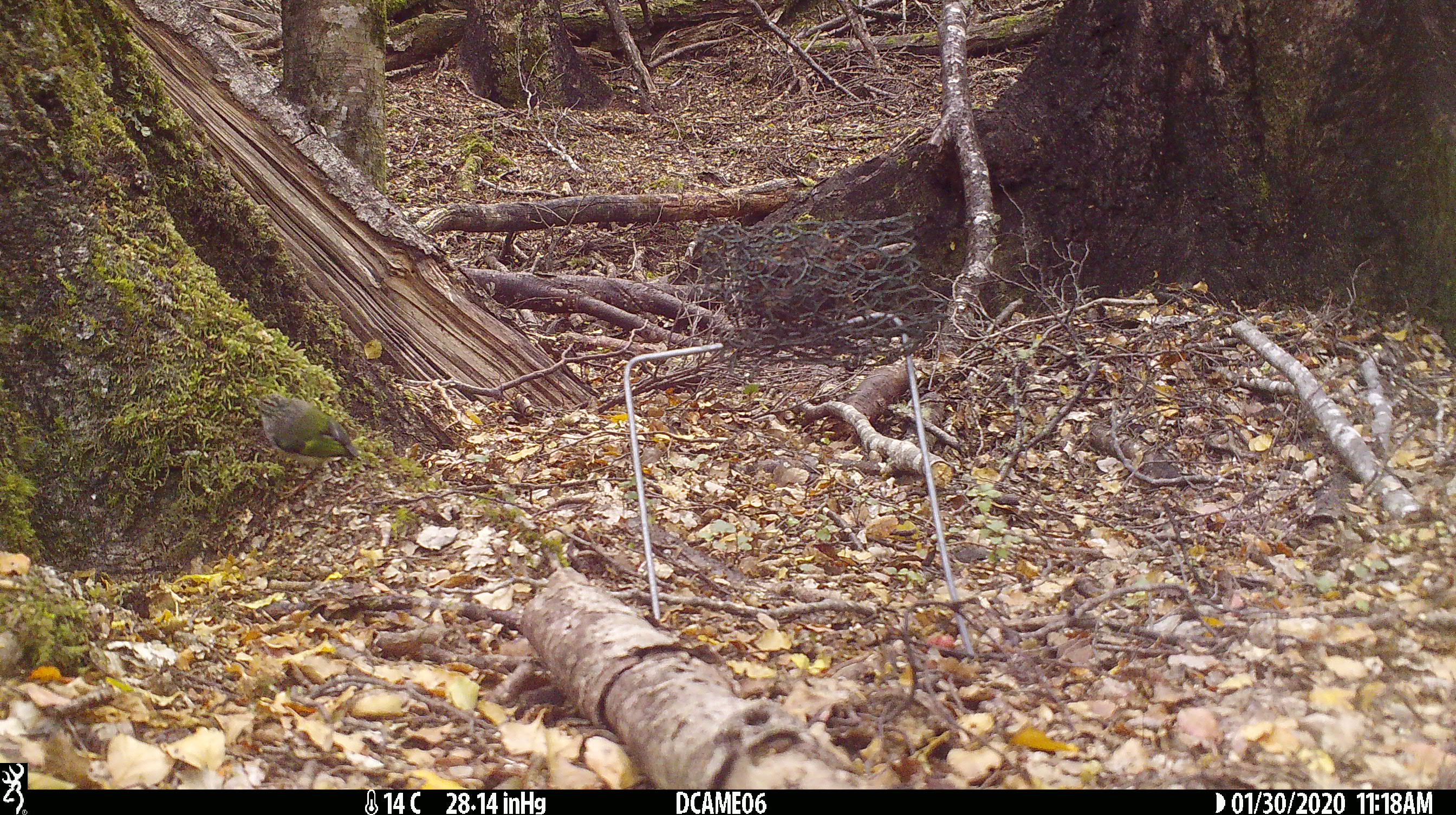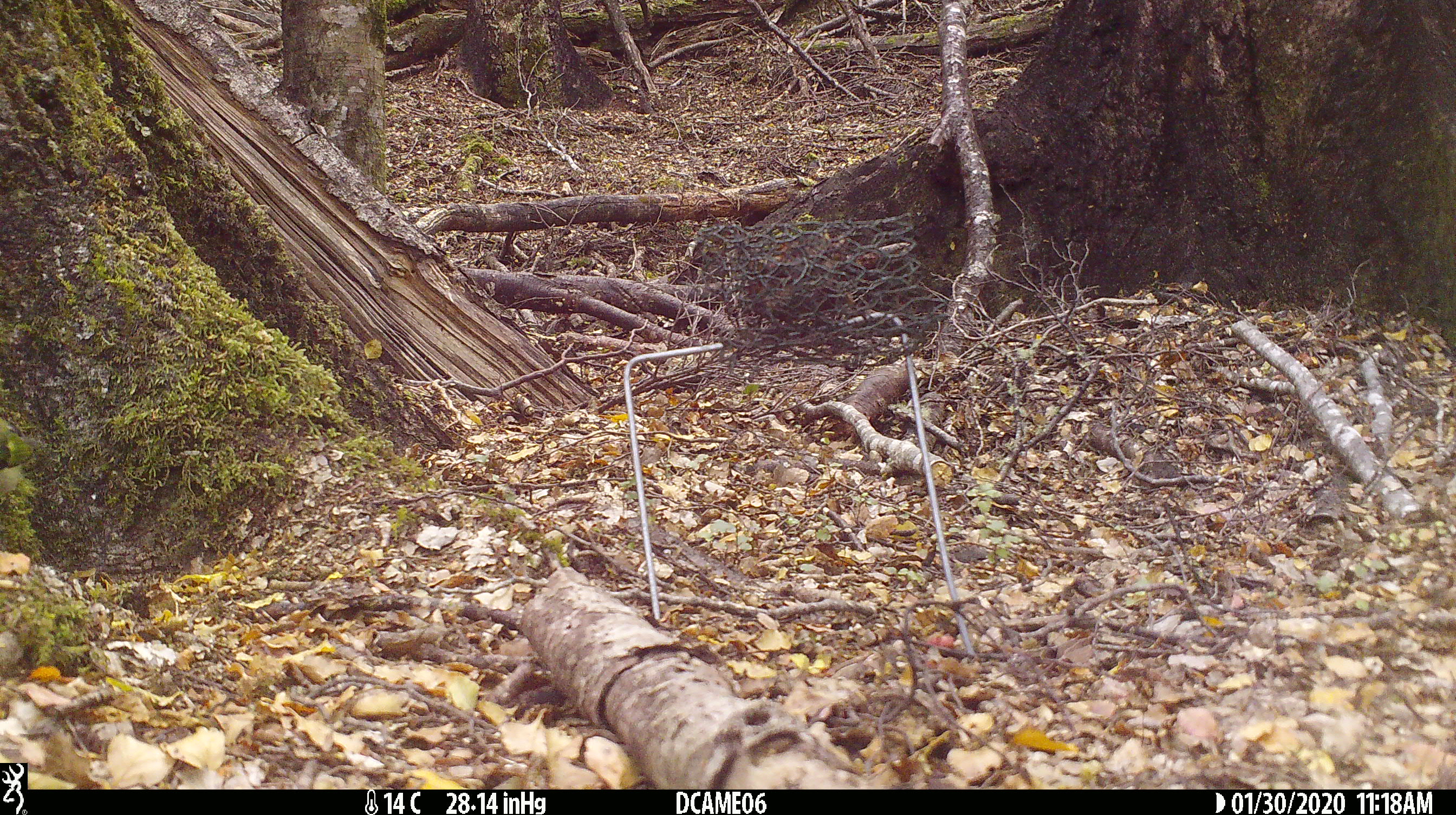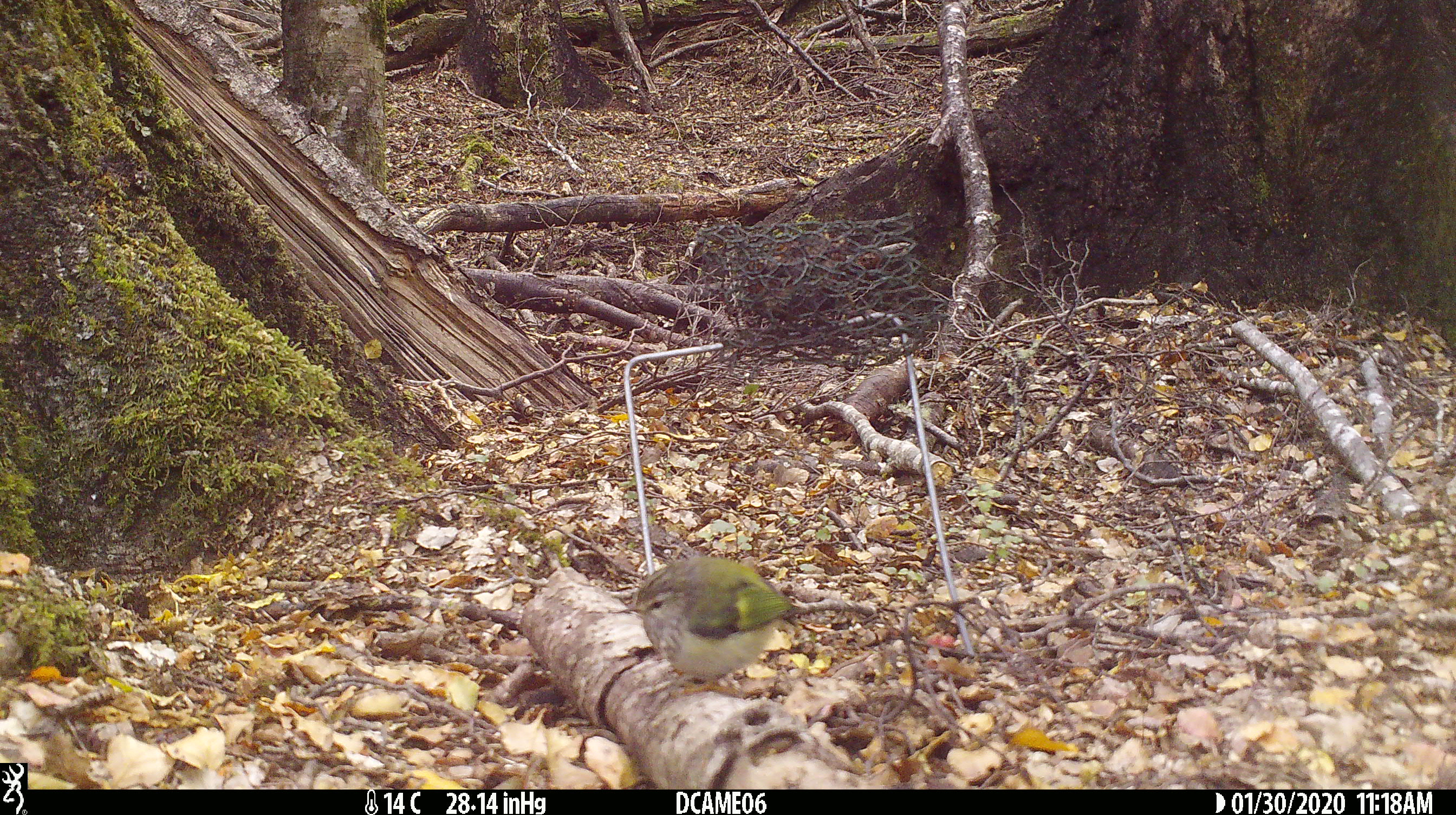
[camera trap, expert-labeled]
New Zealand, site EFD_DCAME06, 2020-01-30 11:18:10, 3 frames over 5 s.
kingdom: Animalia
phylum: Chordata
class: Aves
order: Passeriformes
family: Acanthisittidae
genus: Acanthisitta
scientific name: Acanthisitta chloris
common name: rifleman